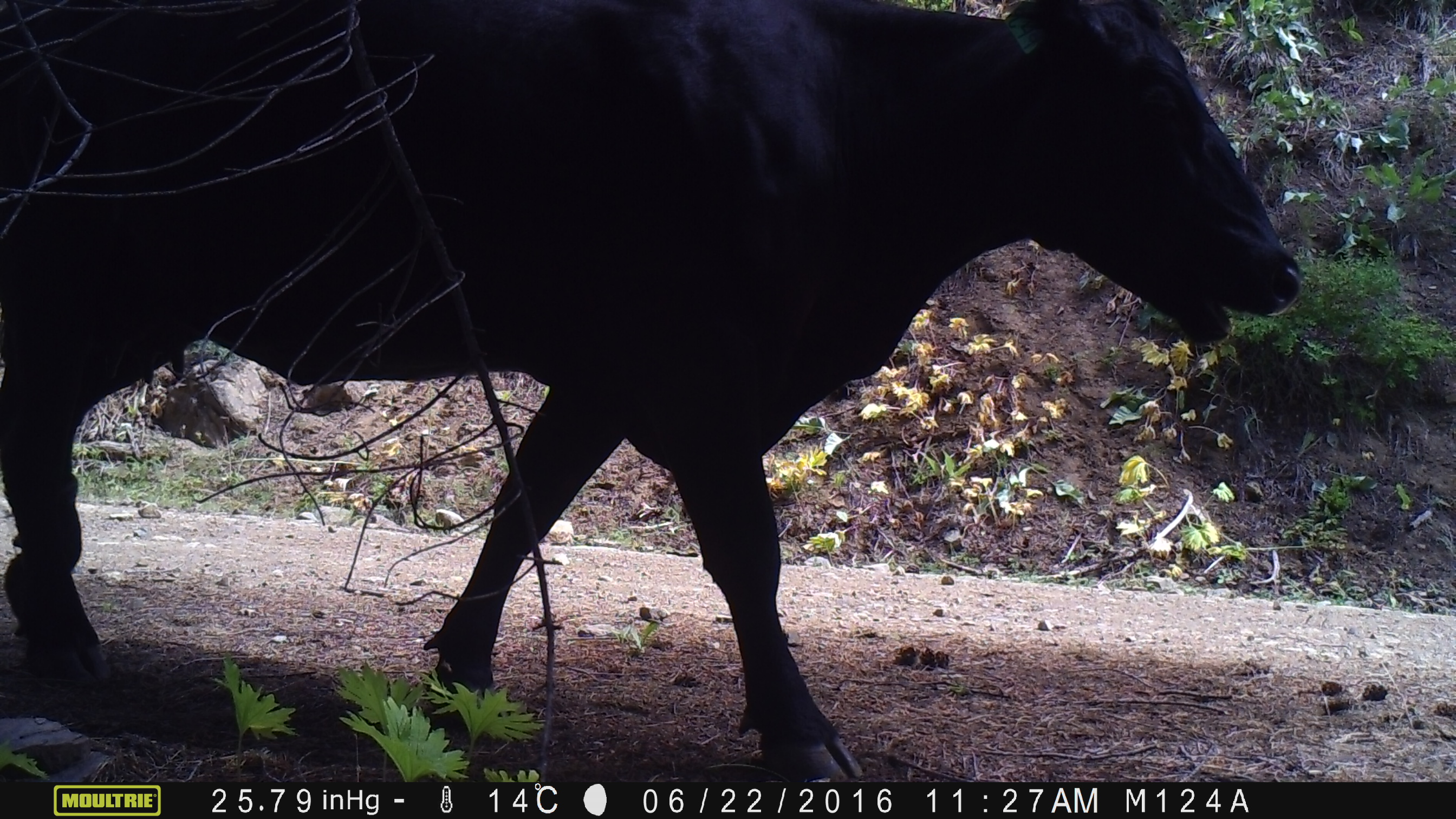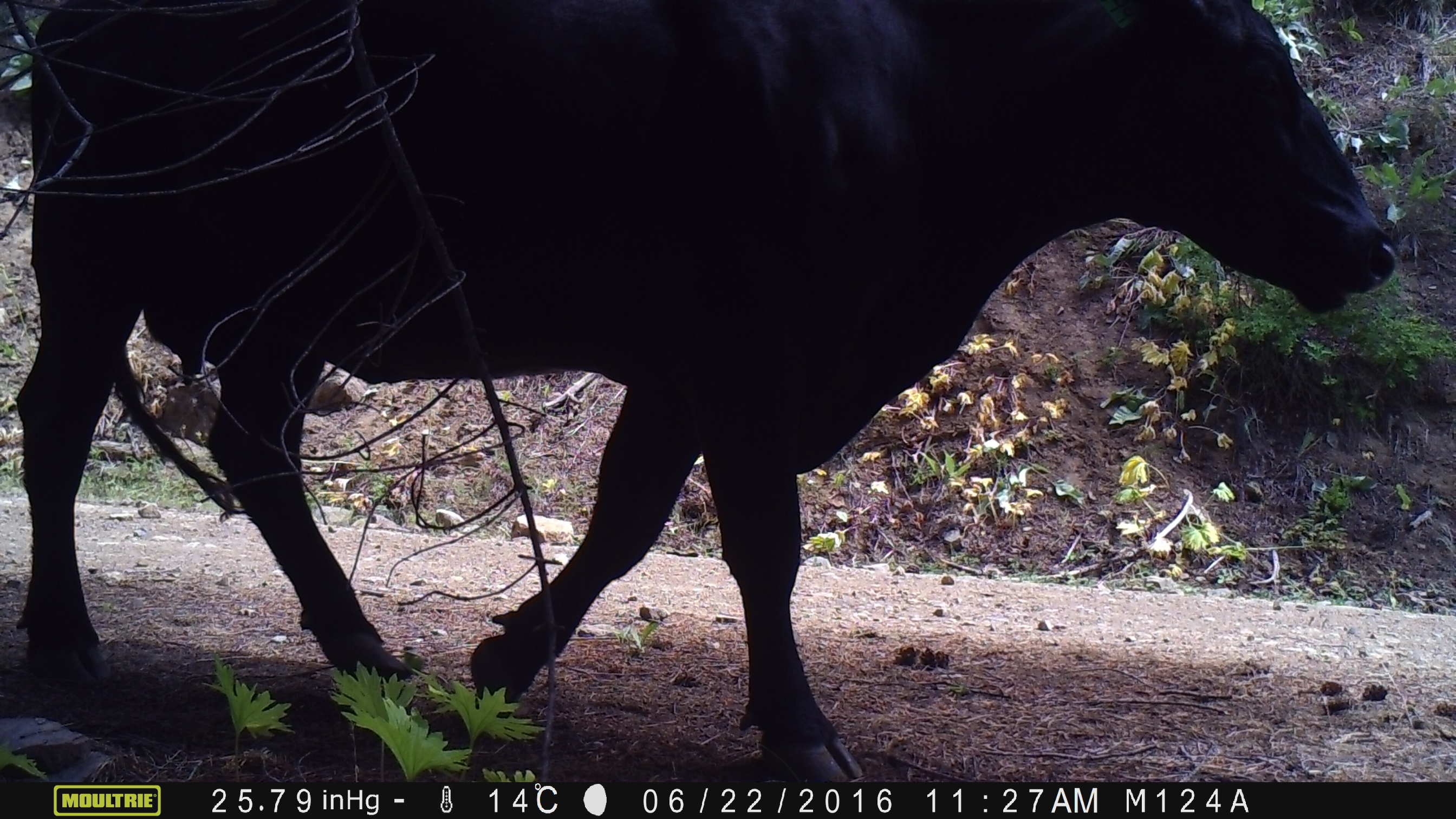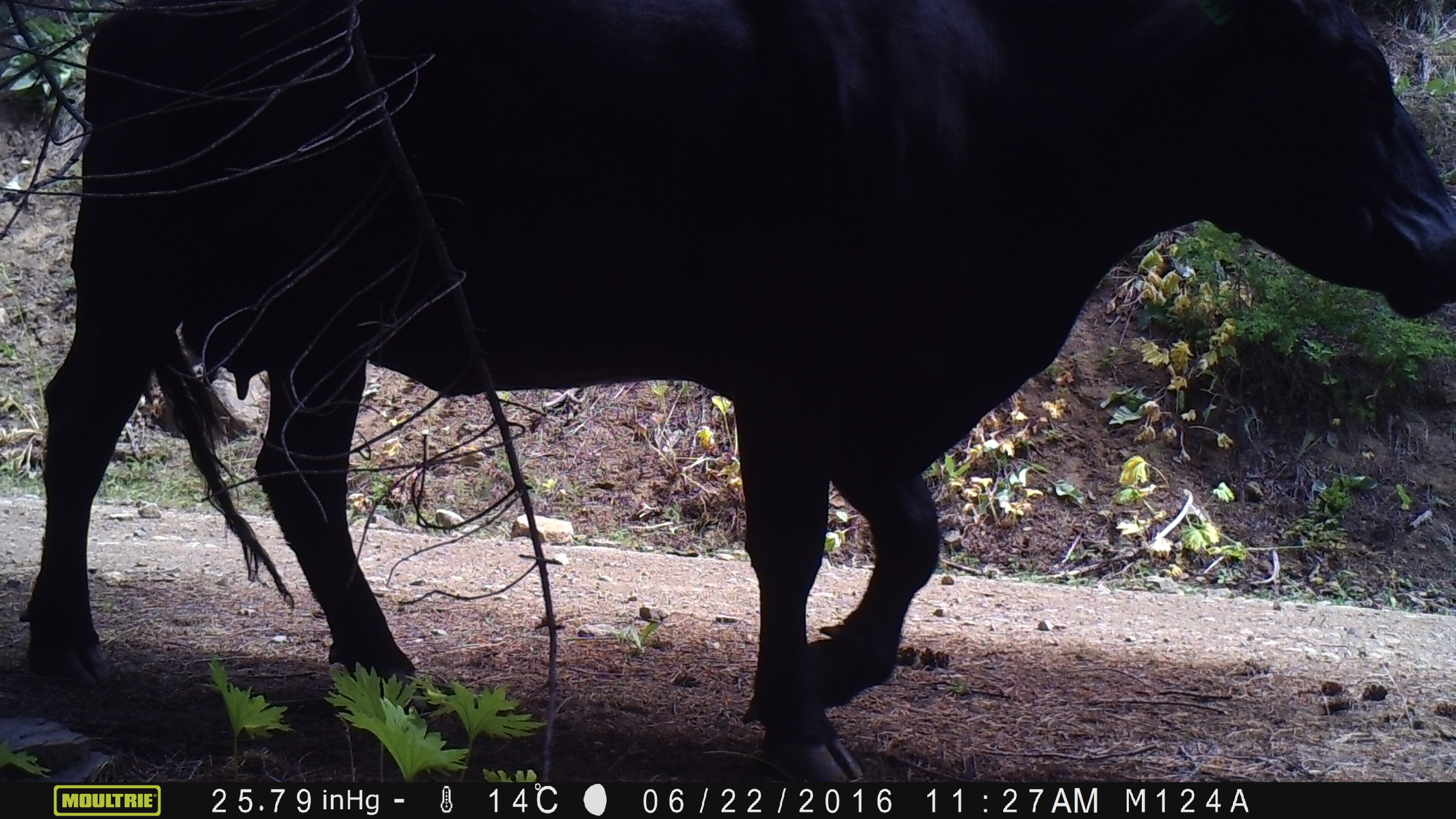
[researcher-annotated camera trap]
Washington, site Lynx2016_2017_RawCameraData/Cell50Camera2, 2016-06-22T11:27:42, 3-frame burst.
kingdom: Animalia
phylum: Chordata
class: Mammalia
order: Artiodactyla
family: Bovidae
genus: Bos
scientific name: Bos taurus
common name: domestic cattle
Domestic cattle (Bos taurus). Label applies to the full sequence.